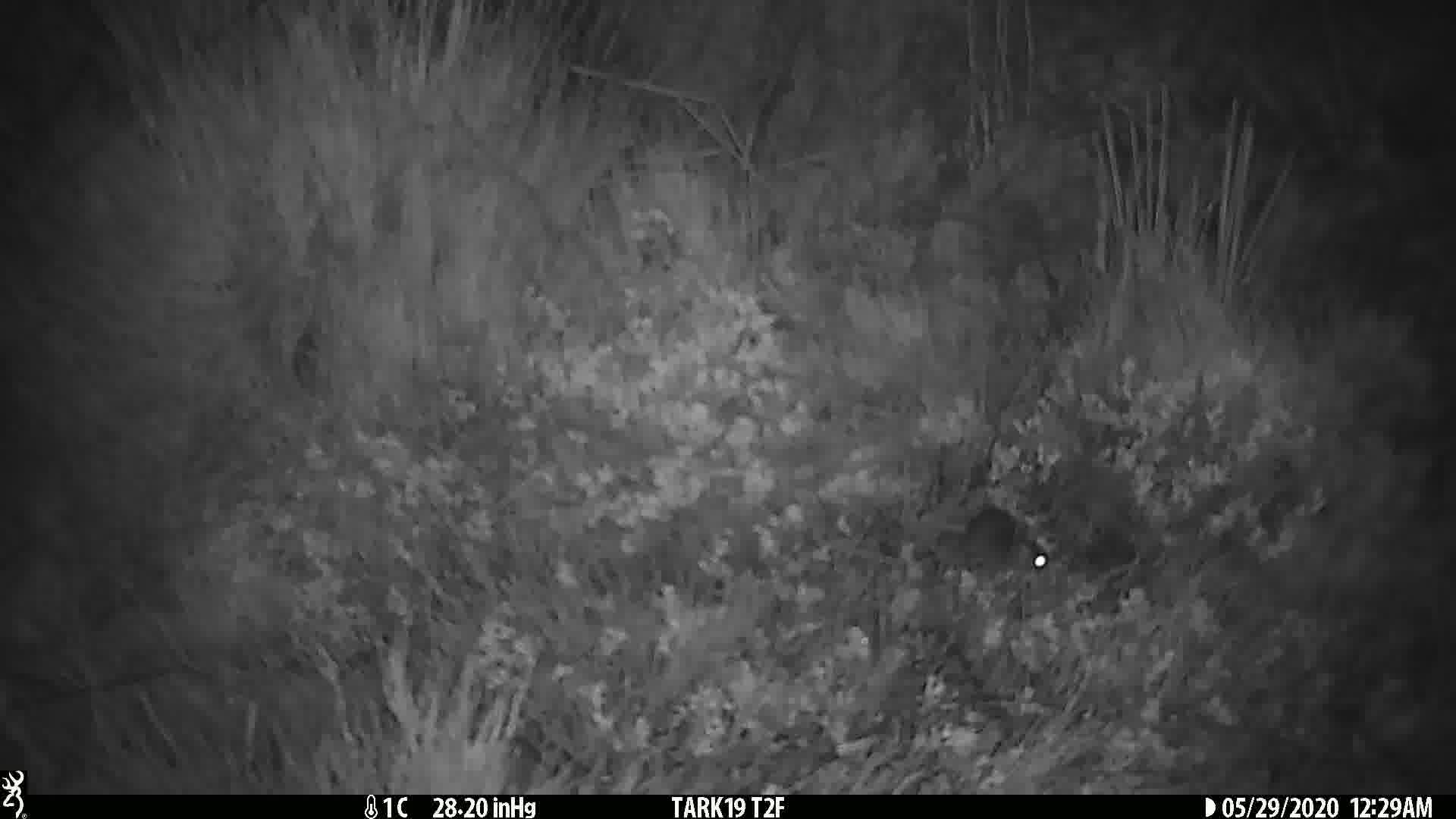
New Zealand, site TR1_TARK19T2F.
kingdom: Animalia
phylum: Chordata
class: Mammalia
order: Rodentia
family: Muridae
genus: Mus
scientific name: Mus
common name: mouse